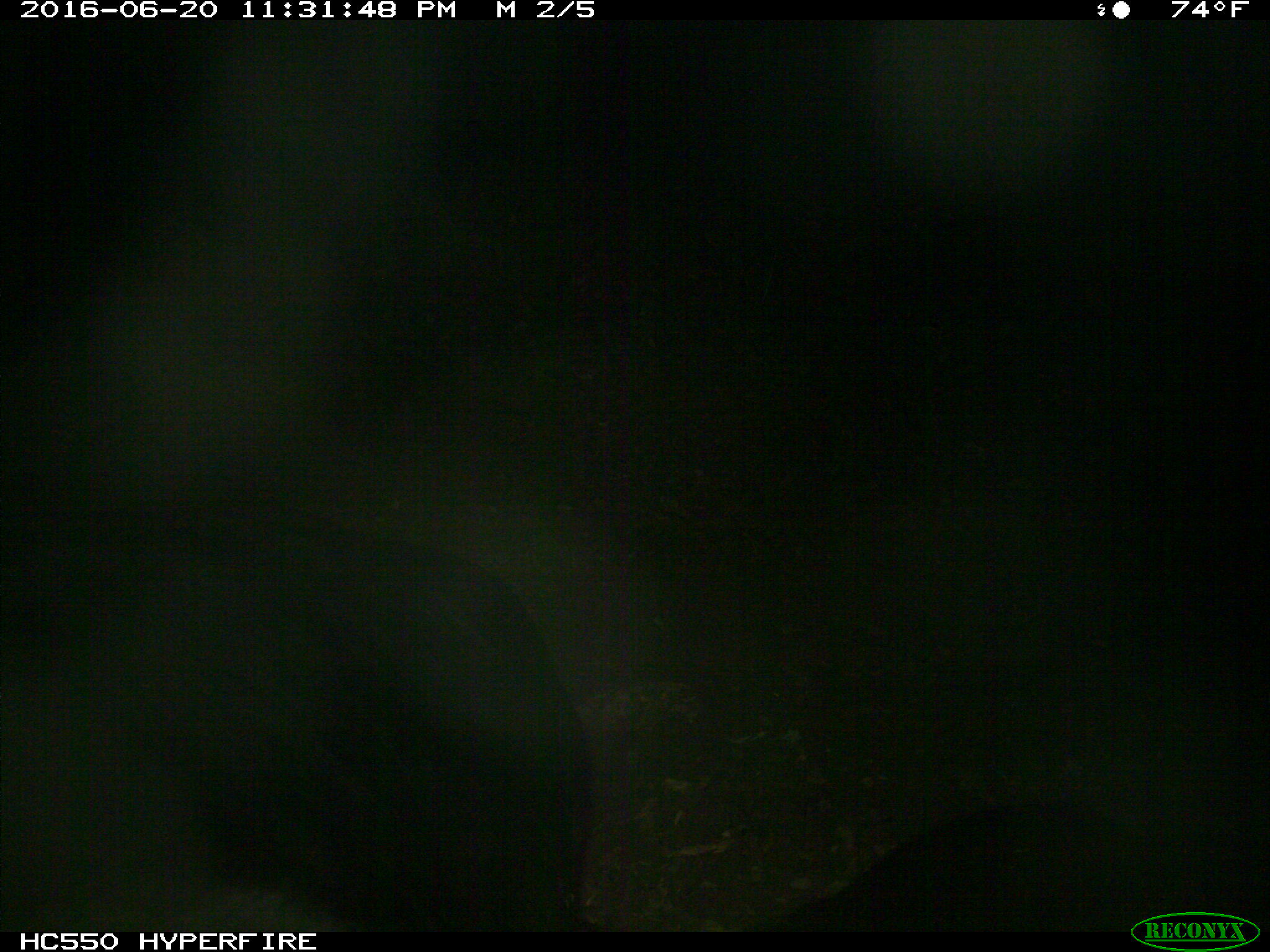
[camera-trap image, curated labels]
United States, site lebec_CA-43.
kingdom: Animalia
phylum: Chordata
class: Mammalia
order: Artiodactyla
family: Bovidae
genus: Bos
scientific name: Bos taurus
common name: domestic cow